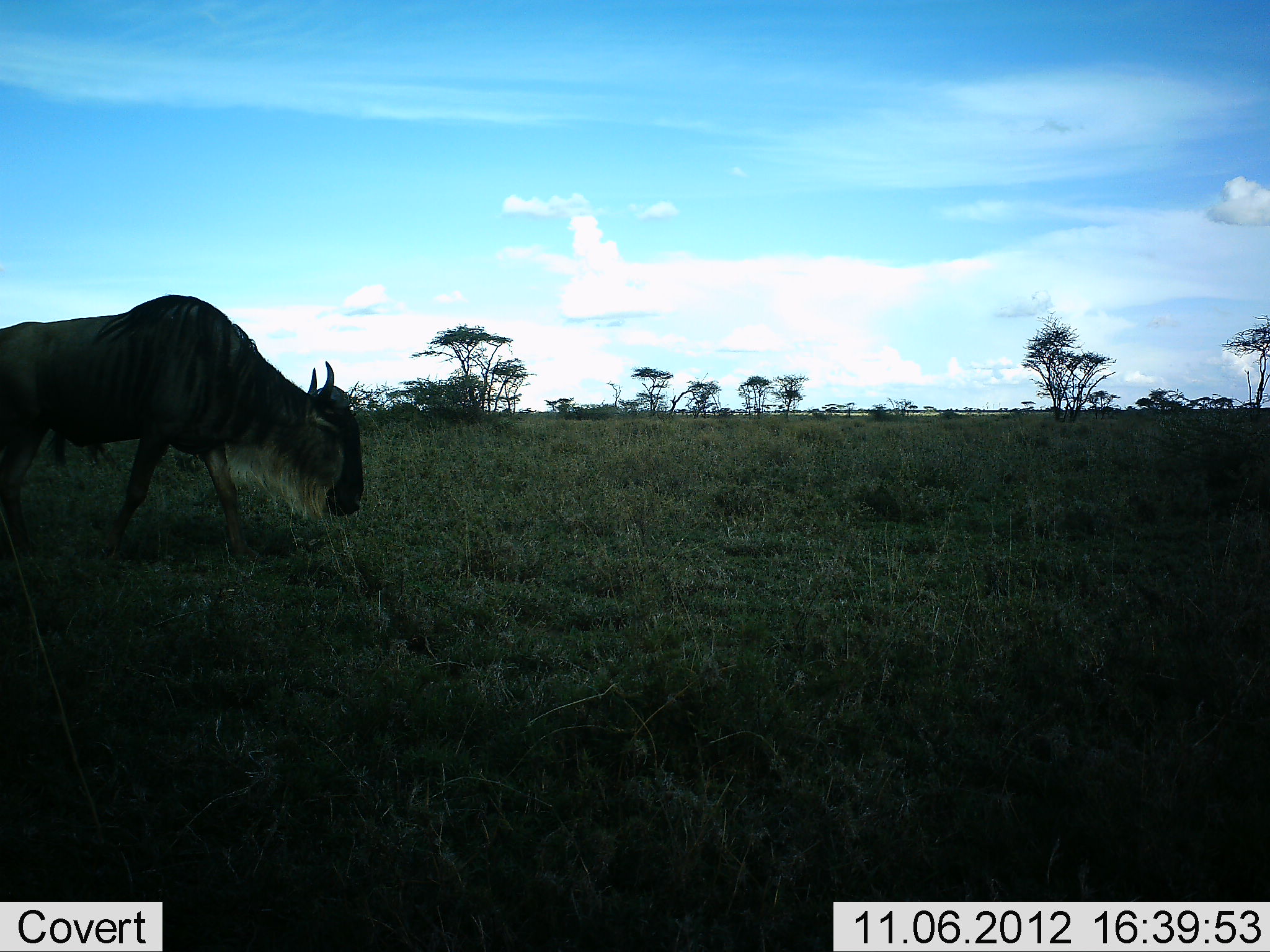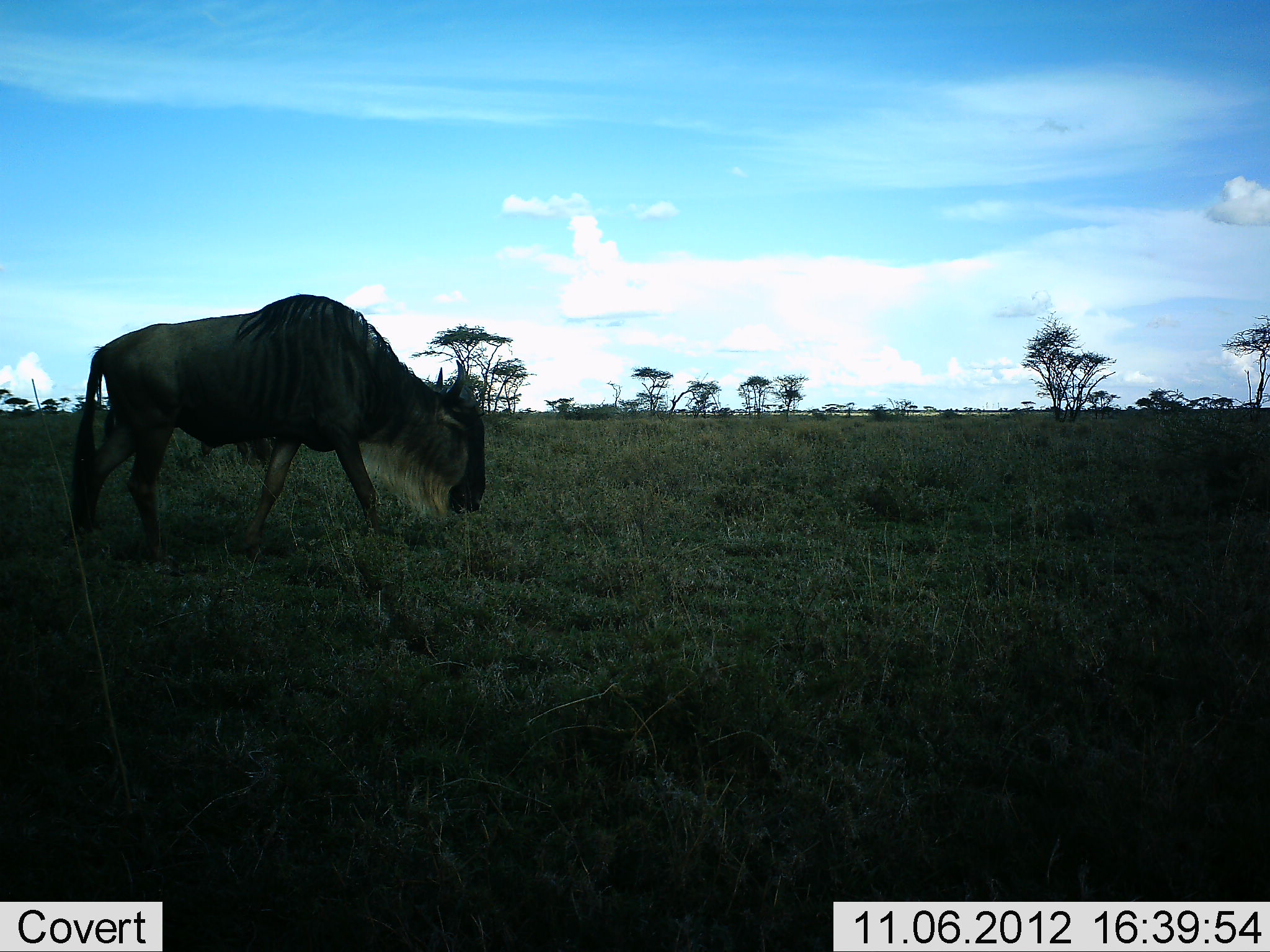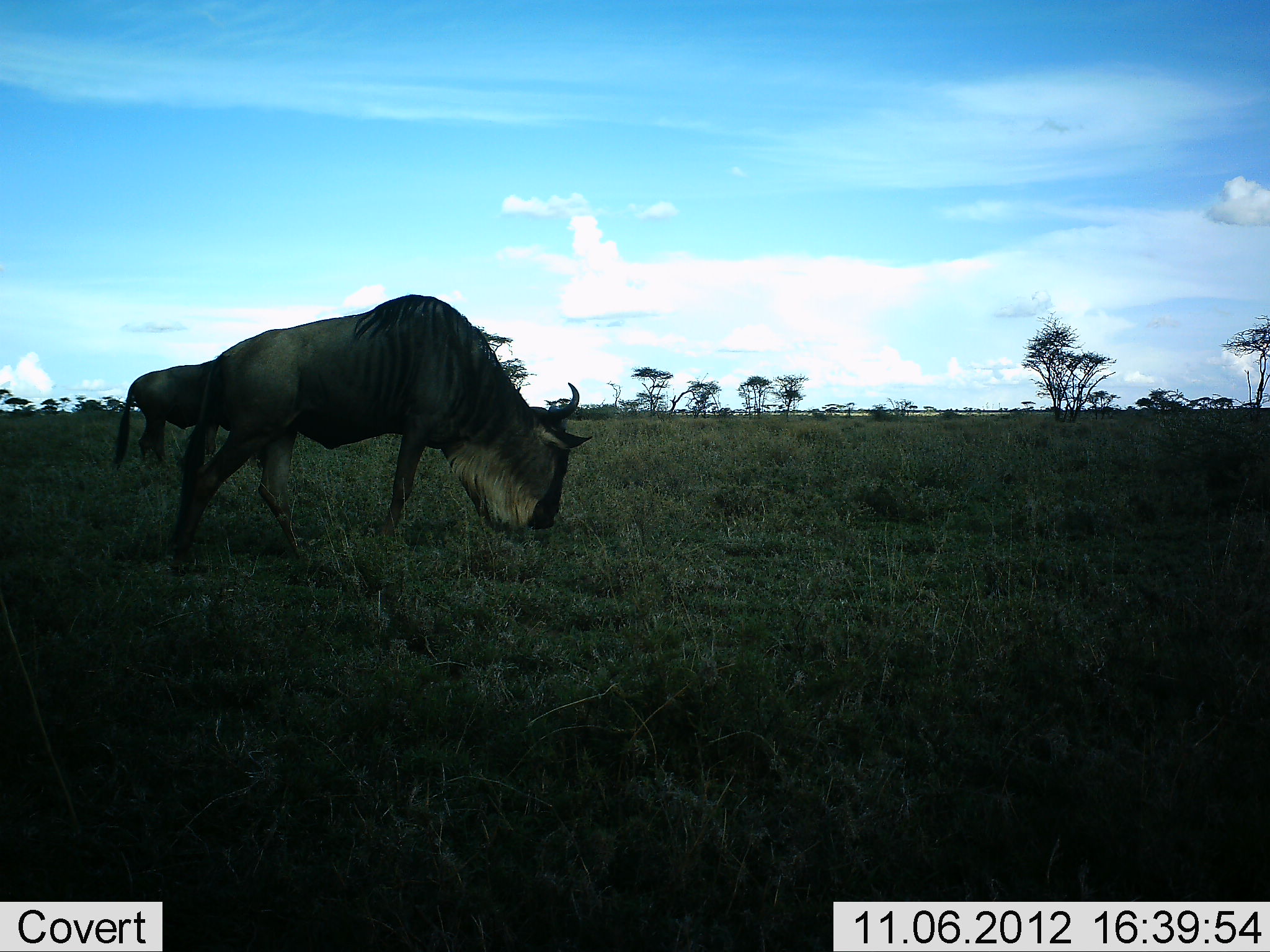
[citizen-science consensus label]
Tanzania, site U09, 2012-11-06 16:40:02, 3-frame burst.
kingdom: Animalia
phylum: Chordata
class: Mammalia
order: Artiodactyla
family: Bovidae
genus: Connochaetes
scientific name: Connochaetes taurinus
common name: blue wildebeest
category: wildebeest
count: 1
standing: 10%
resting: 0%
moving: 80%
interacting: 0%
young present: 0%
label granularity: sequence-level